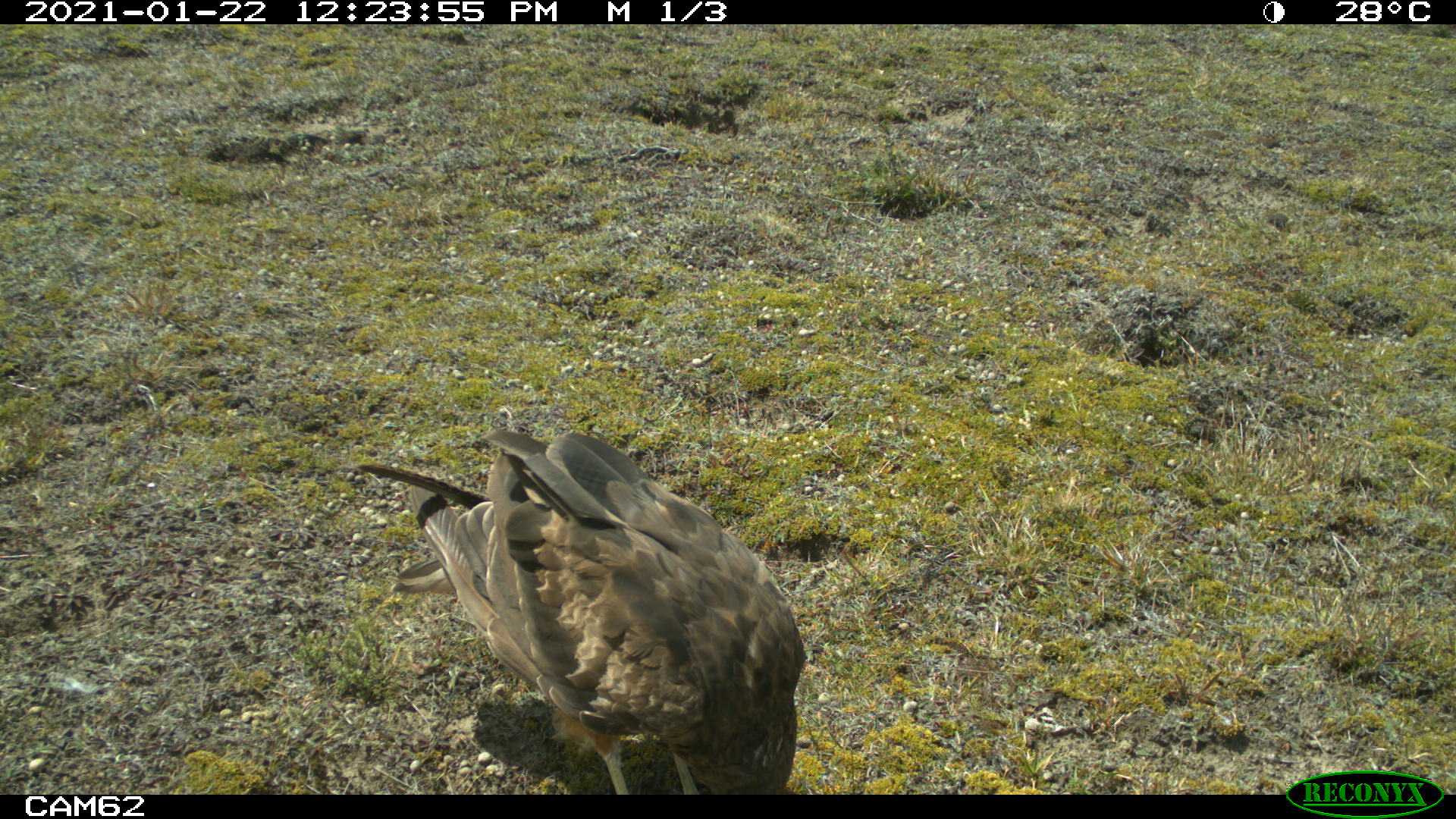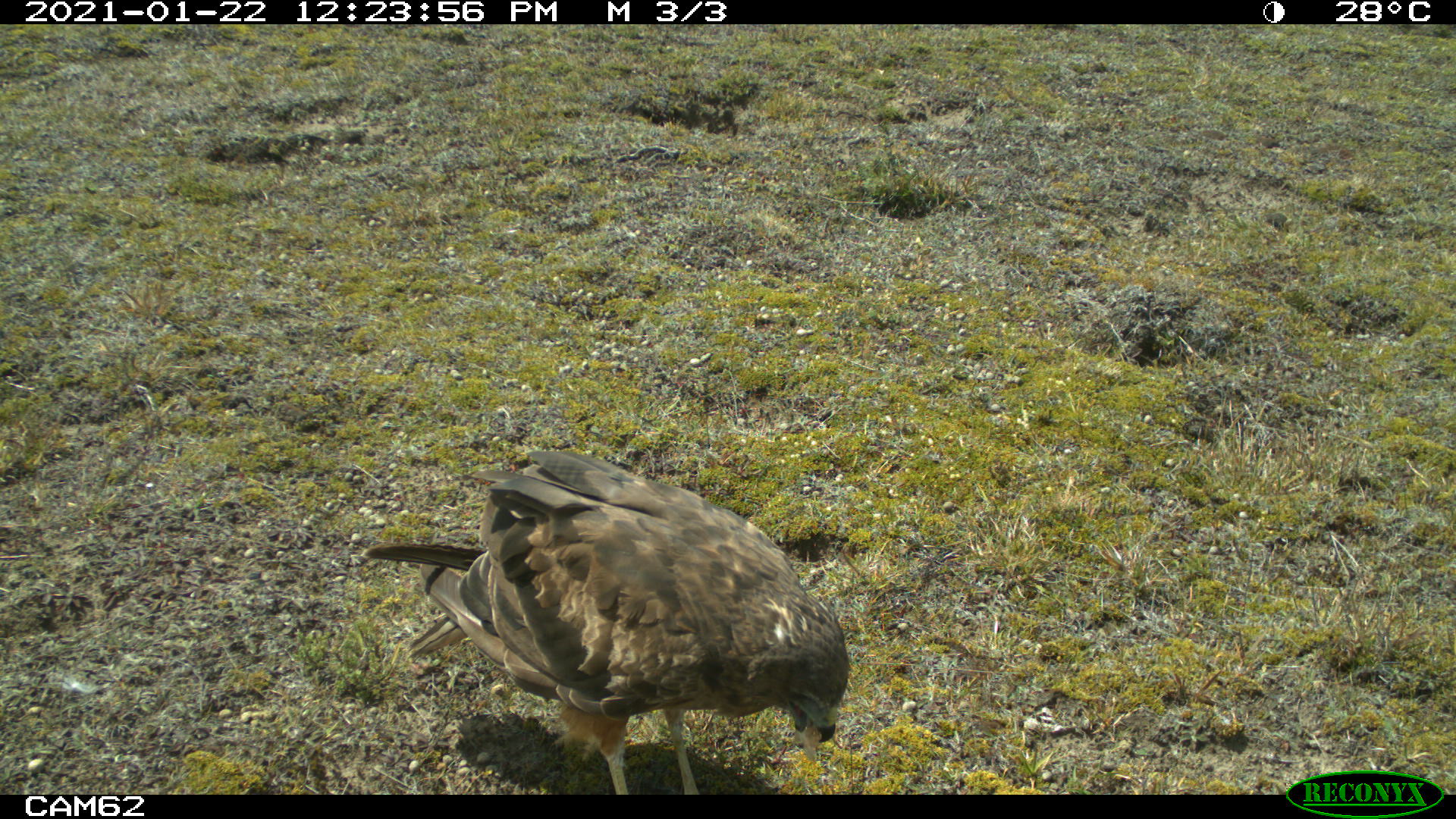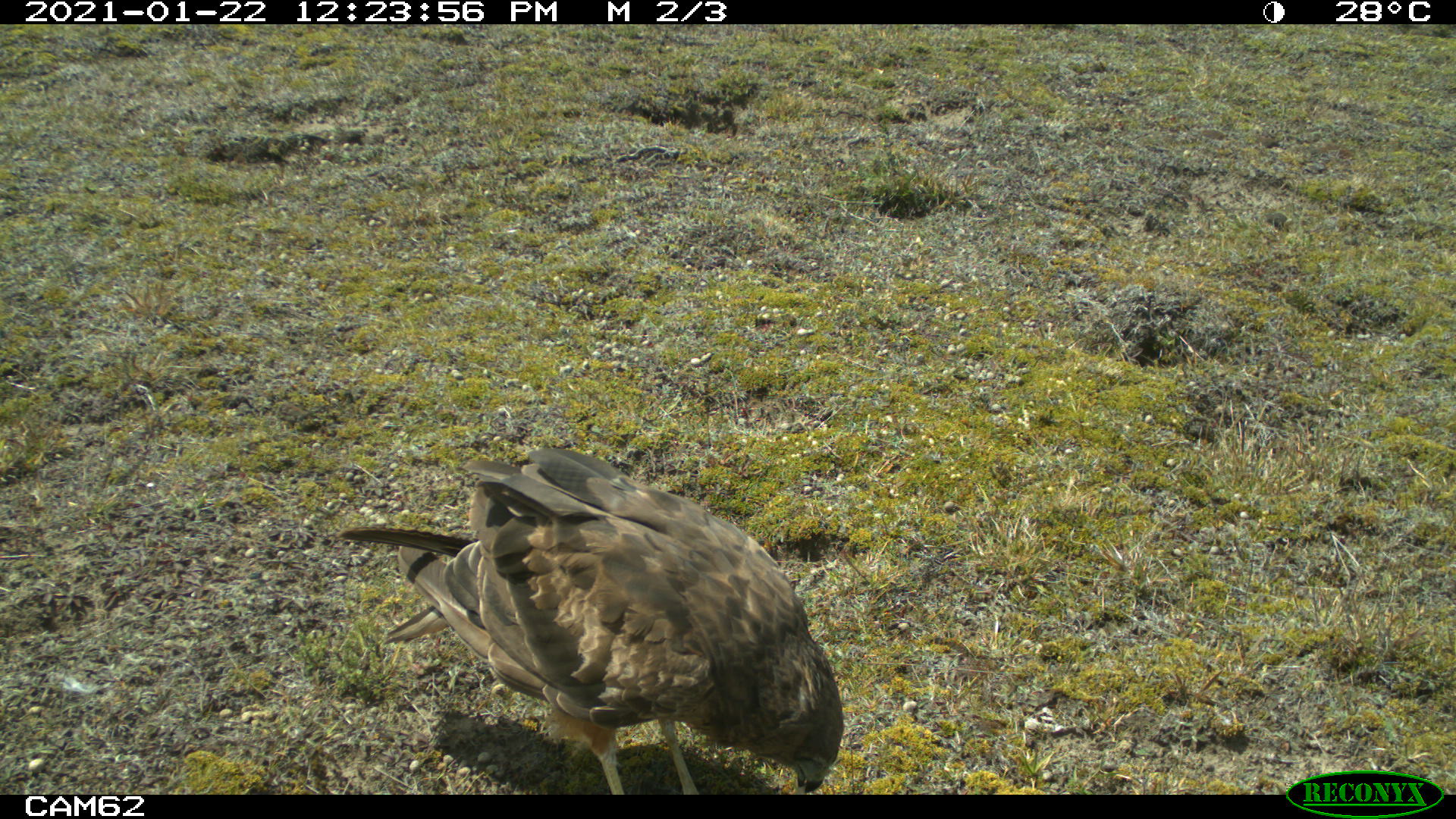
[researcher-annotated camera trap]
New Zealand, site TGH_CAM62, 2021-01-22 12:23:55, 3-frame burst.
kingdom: Animalia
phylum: Chordata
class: Aves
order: Accipitriformes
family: Accipitridae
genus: Circus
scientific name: Circus approximans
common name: swamp harrier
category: harrier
Harrier (swamp harrier) (Circus approximans).